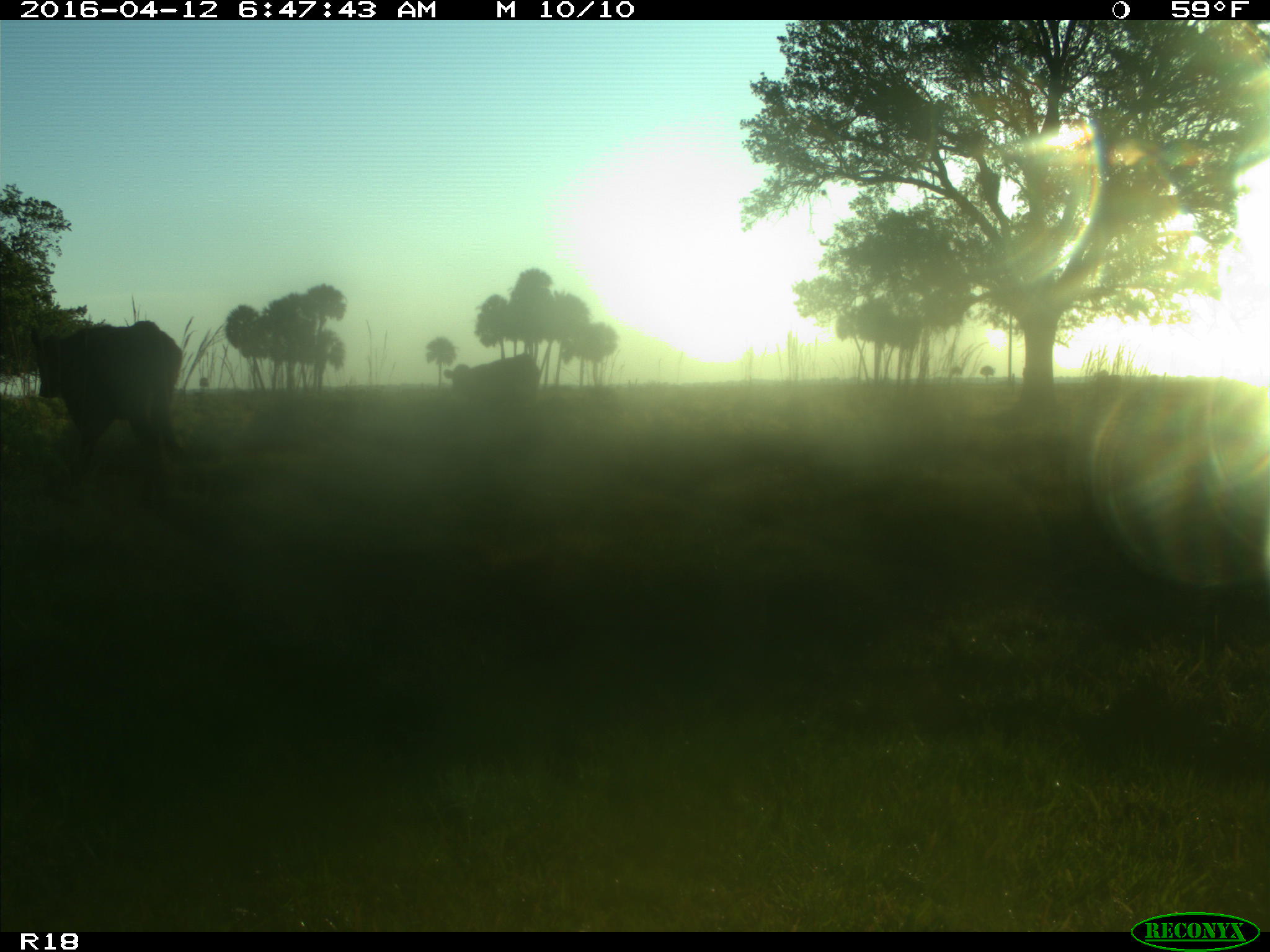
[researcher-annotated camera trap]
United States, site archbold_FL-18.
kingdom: Animalia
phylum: Chordata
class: Mammalia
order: Artiodactyla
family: Bovidae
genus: Bos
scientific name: Bos taurus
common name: domestic cow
Bos taurus (domestic cow).